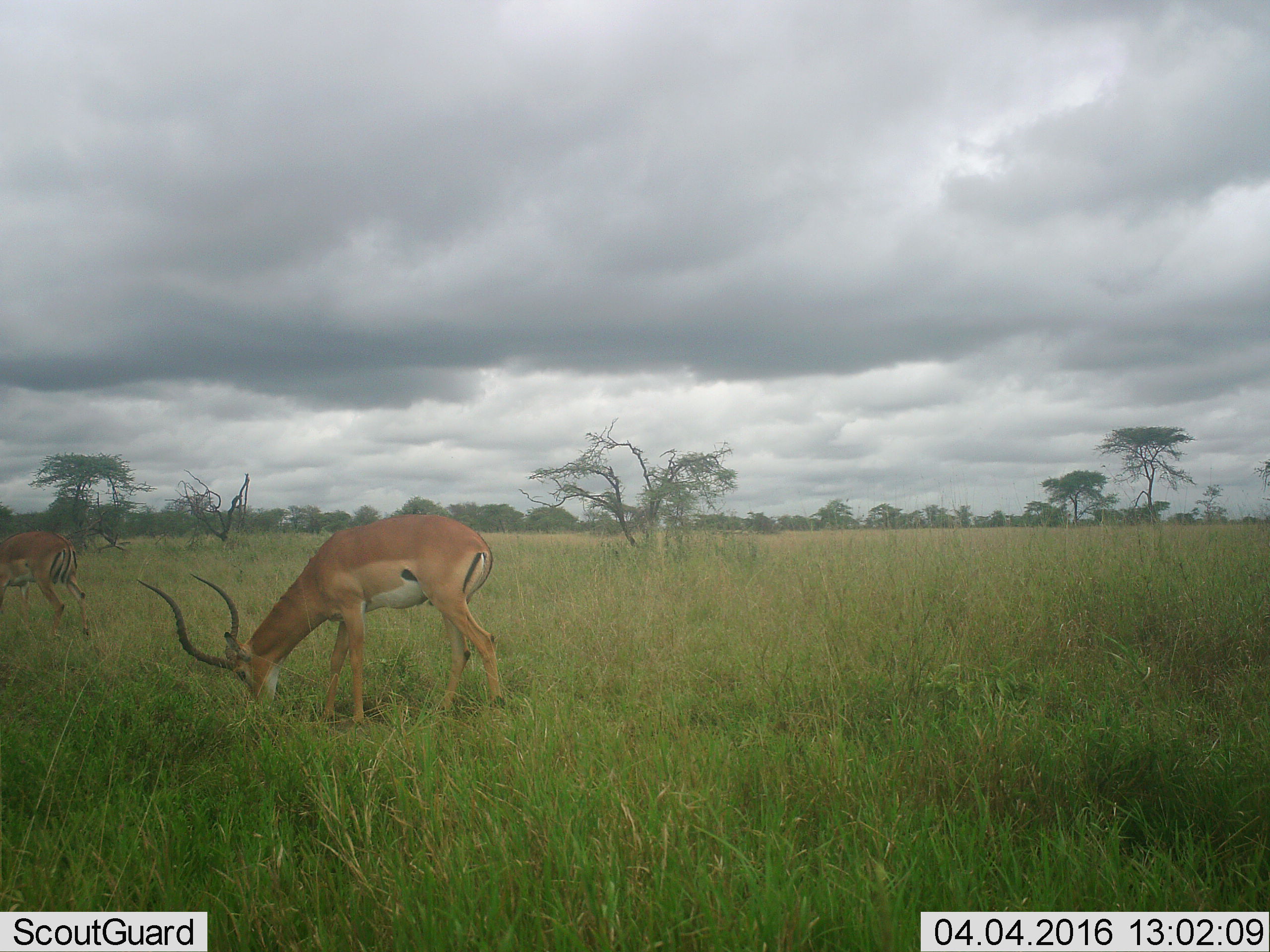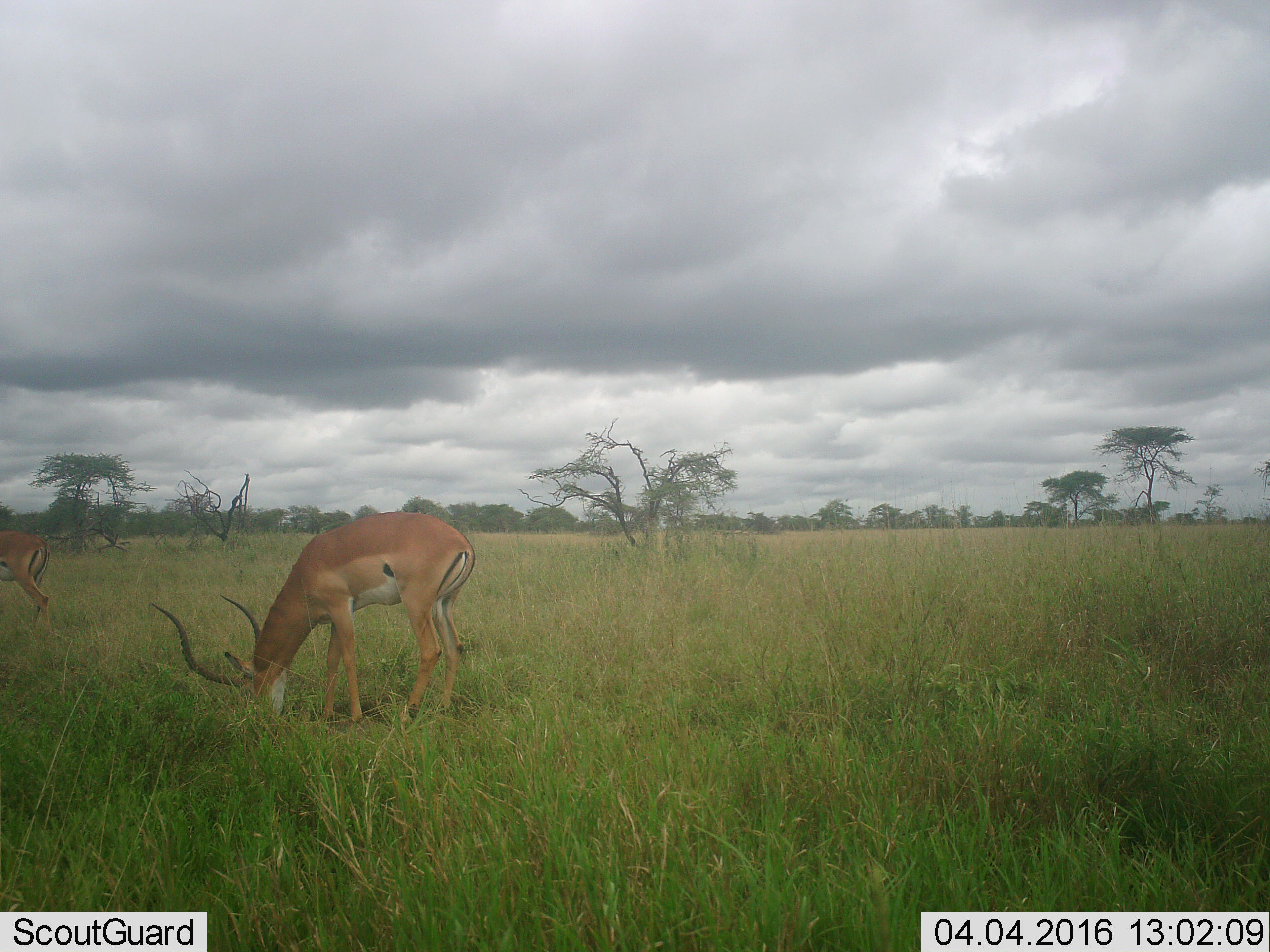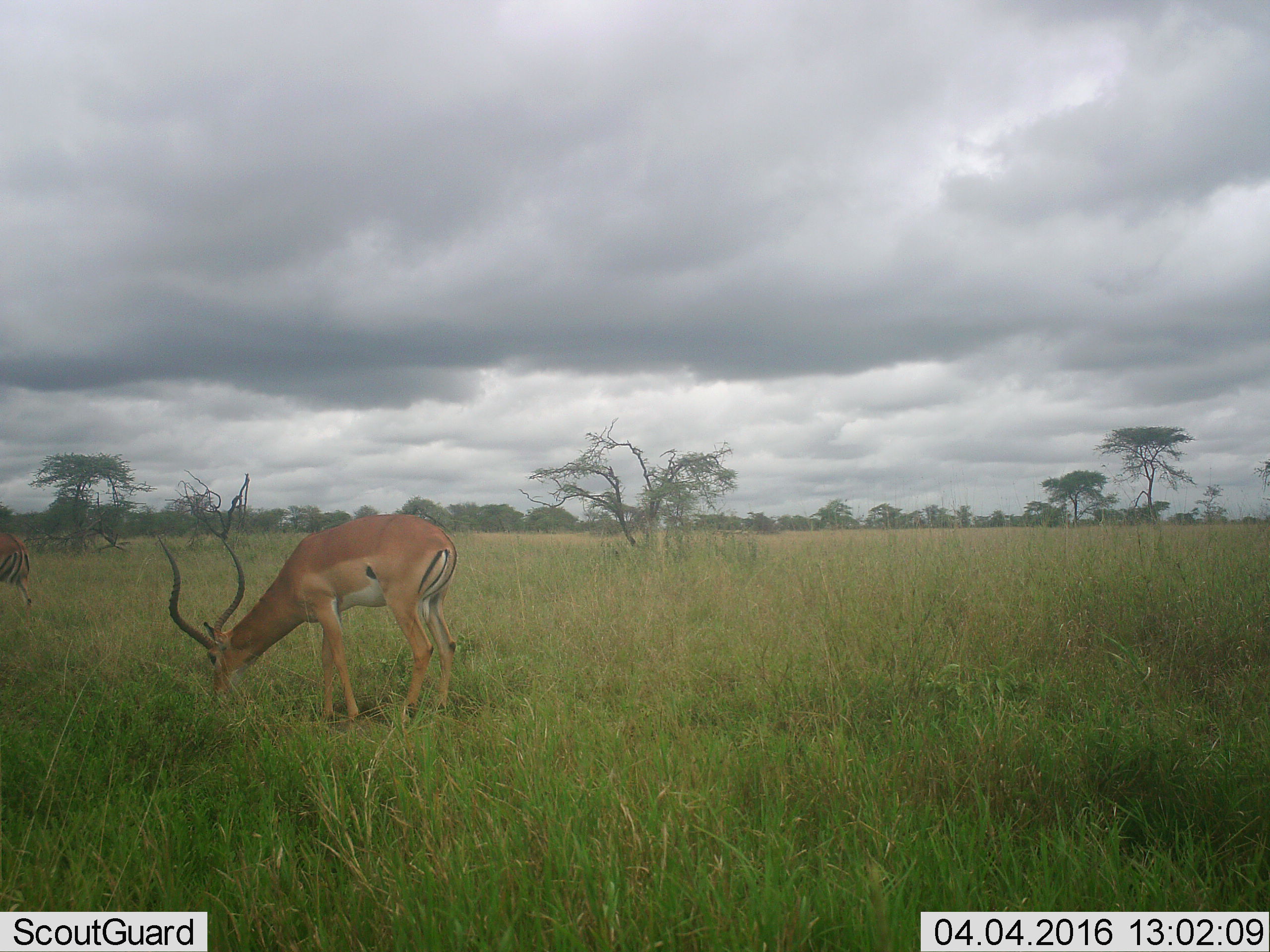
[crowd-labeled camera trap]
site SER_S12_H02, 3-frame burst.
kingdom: Animalia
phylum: Chordata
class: Mammalia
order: Artiodactyla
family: Bovidae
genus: Aepyceros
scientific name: Aepyceros melampus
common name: impala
Impala (Aepyceros melampus), count 2. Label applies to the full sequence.